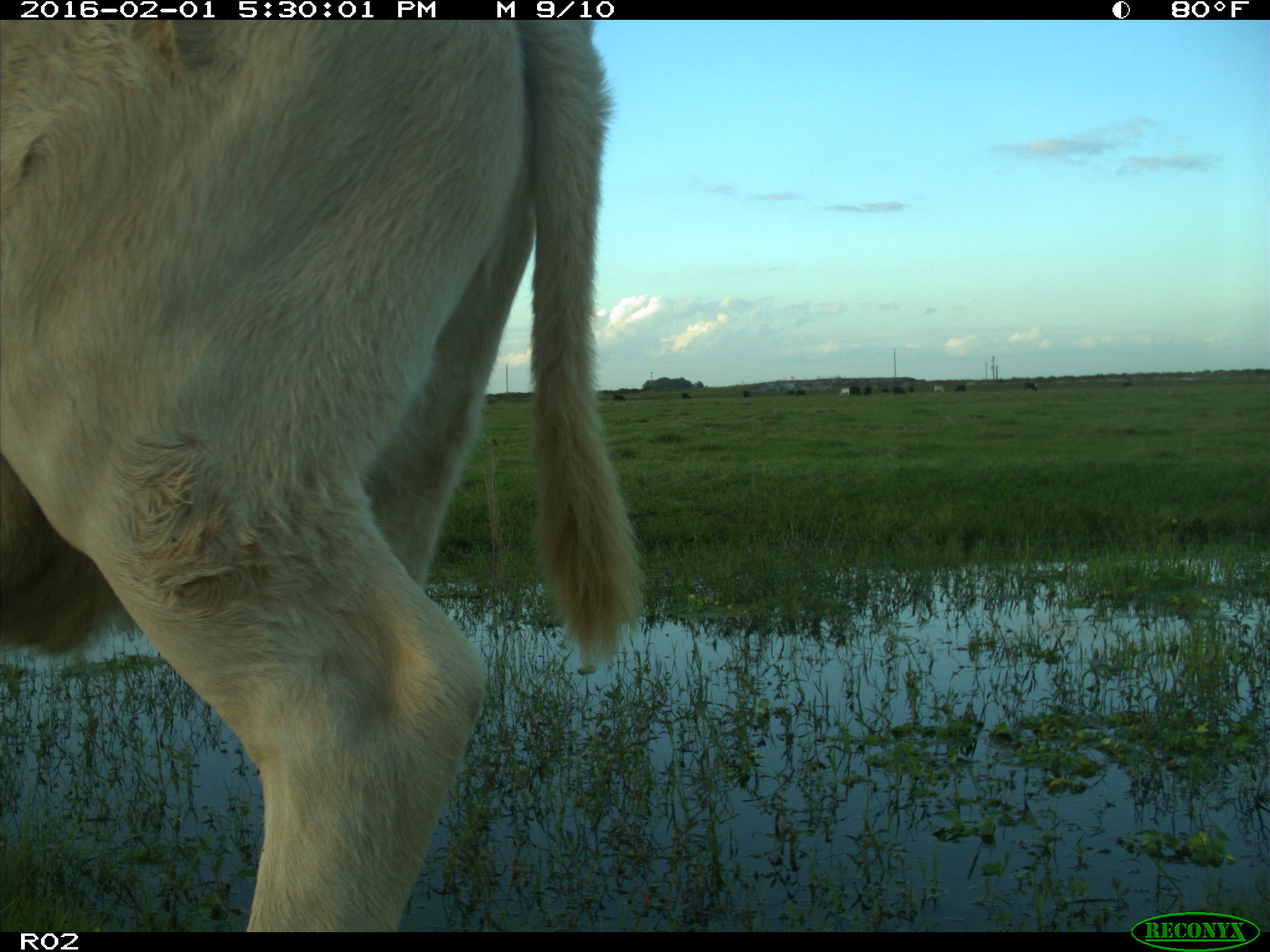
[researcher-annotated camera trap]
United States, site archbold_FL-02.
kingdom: Animalia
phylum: Chordata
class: Mammalia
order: Artiodactyla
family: Bovidae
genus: Bos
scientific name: Bos taurus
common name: domestic cow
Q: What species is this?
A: Bos taurus (domestic cow).